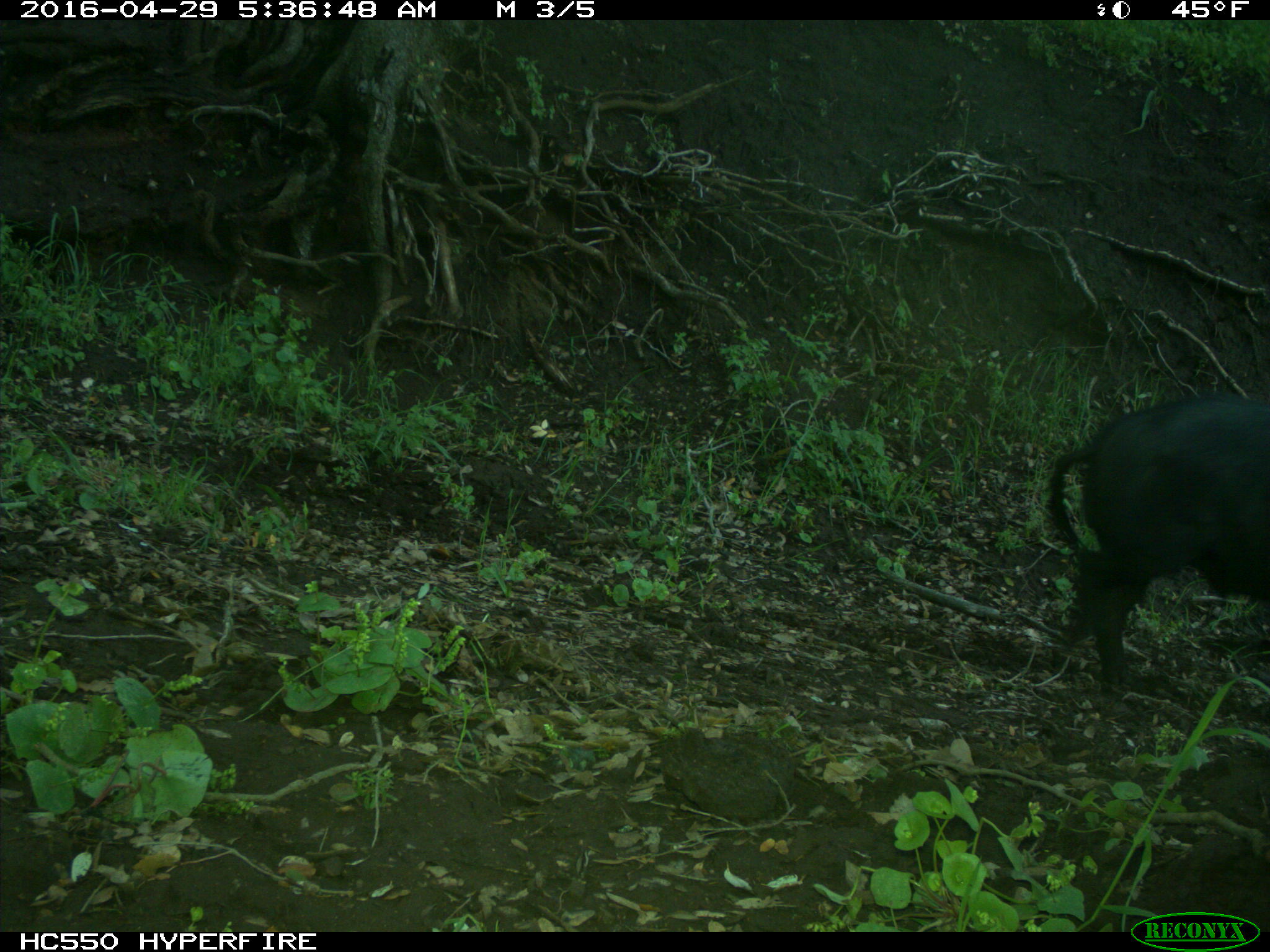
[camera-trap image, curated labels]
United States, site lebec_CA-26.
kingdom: Animalia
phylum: Chordata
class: Mammalia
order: Artiodactyla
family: Suidae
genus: Sus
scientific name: Sus scrofa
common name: wild boar